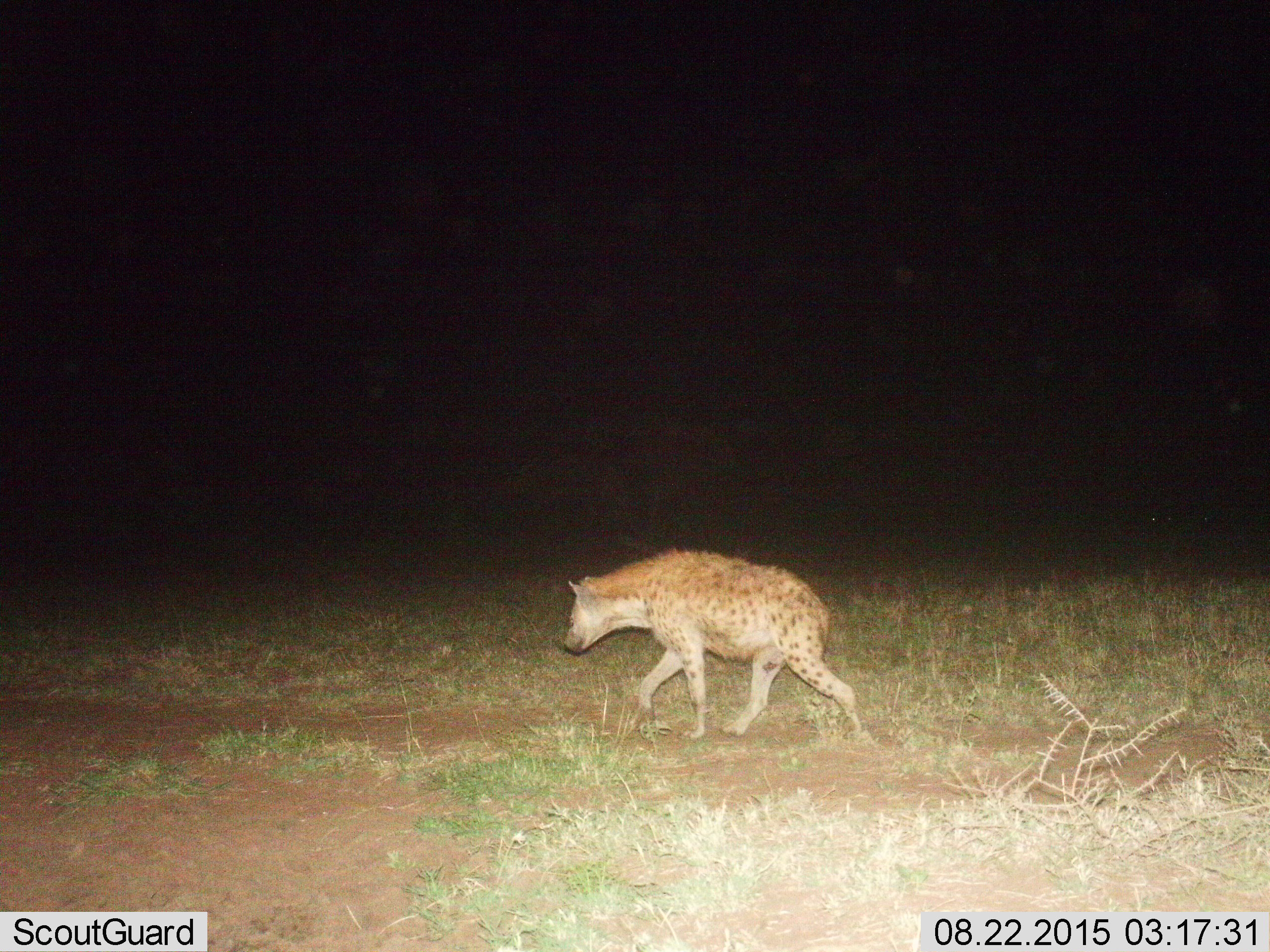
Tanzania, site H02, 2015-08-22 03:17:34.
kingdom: Animalia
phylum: Chordata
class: Mammalia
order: Carnivora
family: Hyaenidae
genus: Crocuta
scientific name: Crocuta crocuta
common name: spotted hyena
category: hyenaspotted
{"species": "hyenaspotted (spotted hyena) (Crocuta crocuta)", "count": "1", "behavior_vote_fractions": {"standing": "0%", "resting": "0%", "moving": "100%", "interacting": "0%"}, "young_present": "0%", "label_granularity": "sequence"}